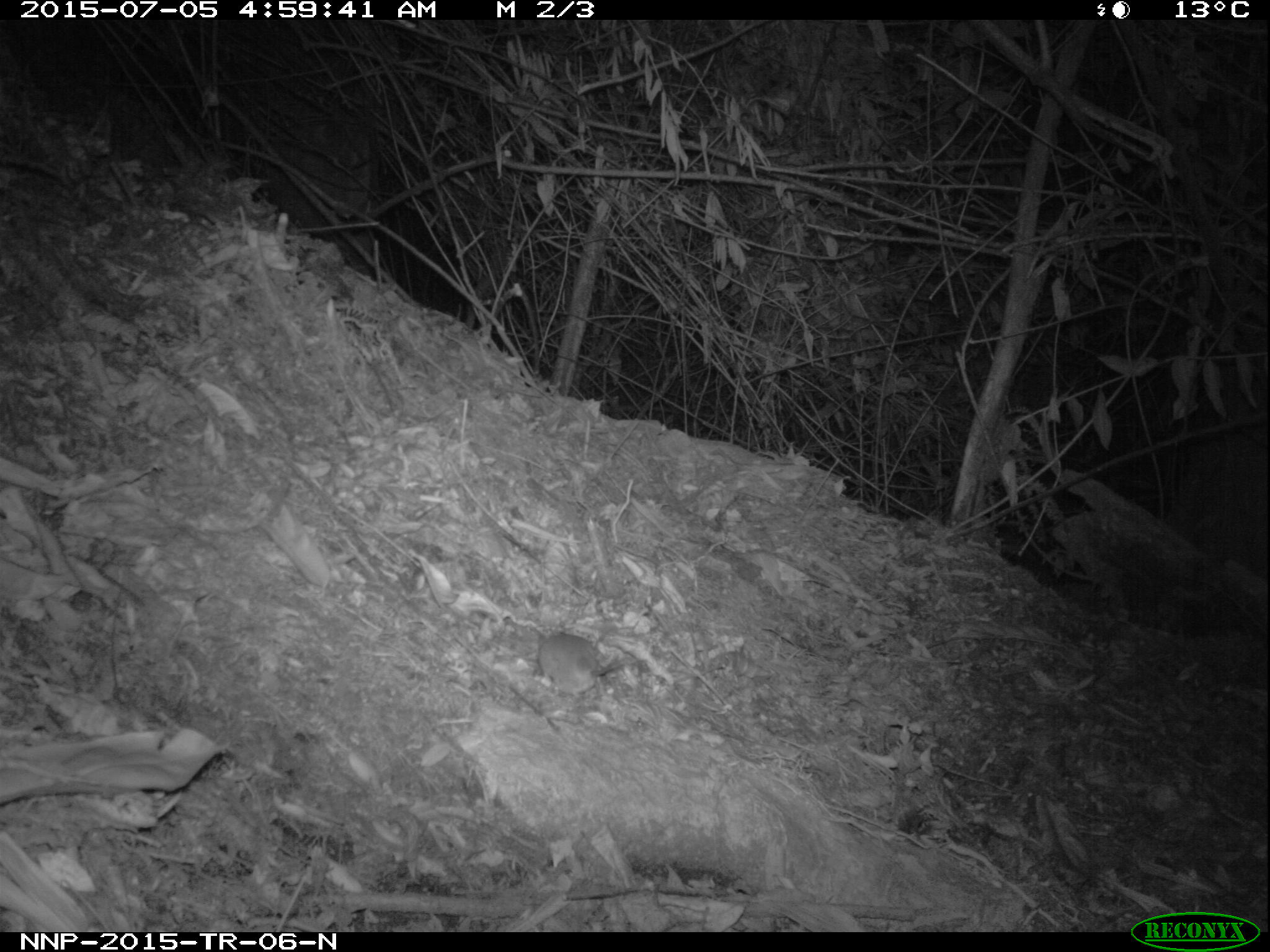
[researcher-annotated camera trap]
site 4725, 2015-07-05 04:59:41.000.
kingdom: Animalia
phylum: Chordata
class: Mammalia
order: Rodentia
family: Nesomyidae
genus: Cricetomys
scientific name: Cricetomys gambianus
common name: african giant pouched rat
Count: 1.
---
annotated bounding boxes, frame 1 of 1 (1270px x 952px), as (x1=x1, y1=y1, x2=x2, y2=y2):
cricetomys gambianus: (x1=536, y1=630, x2=633, y2=694)